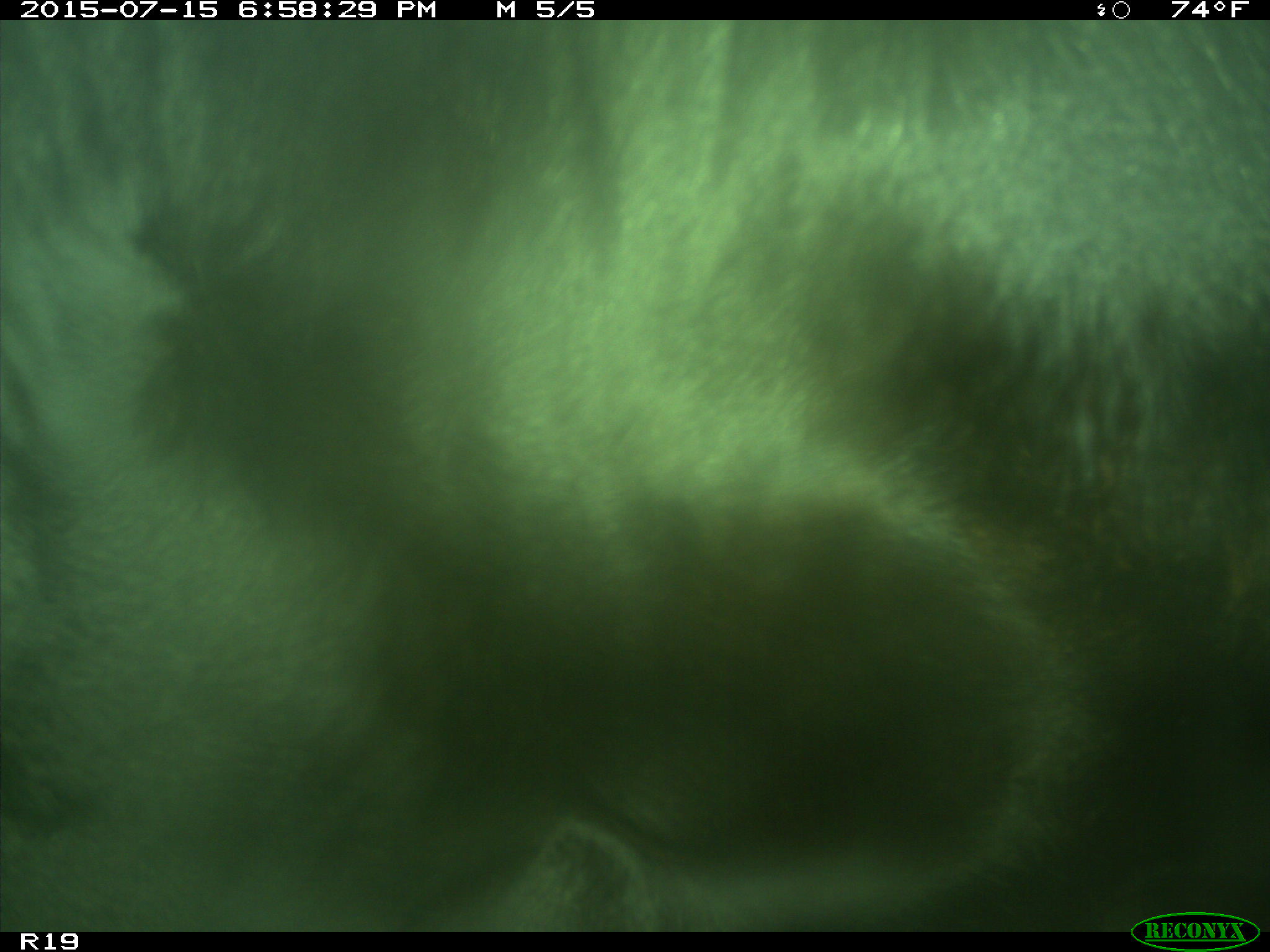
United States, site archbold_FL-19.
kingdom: Animalia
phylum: Chordata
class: Mammalia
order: Artiodactyla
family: Bovidae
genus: Bos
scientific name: Bos taurus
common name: domestic cow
Bos taurus (domestic cow).